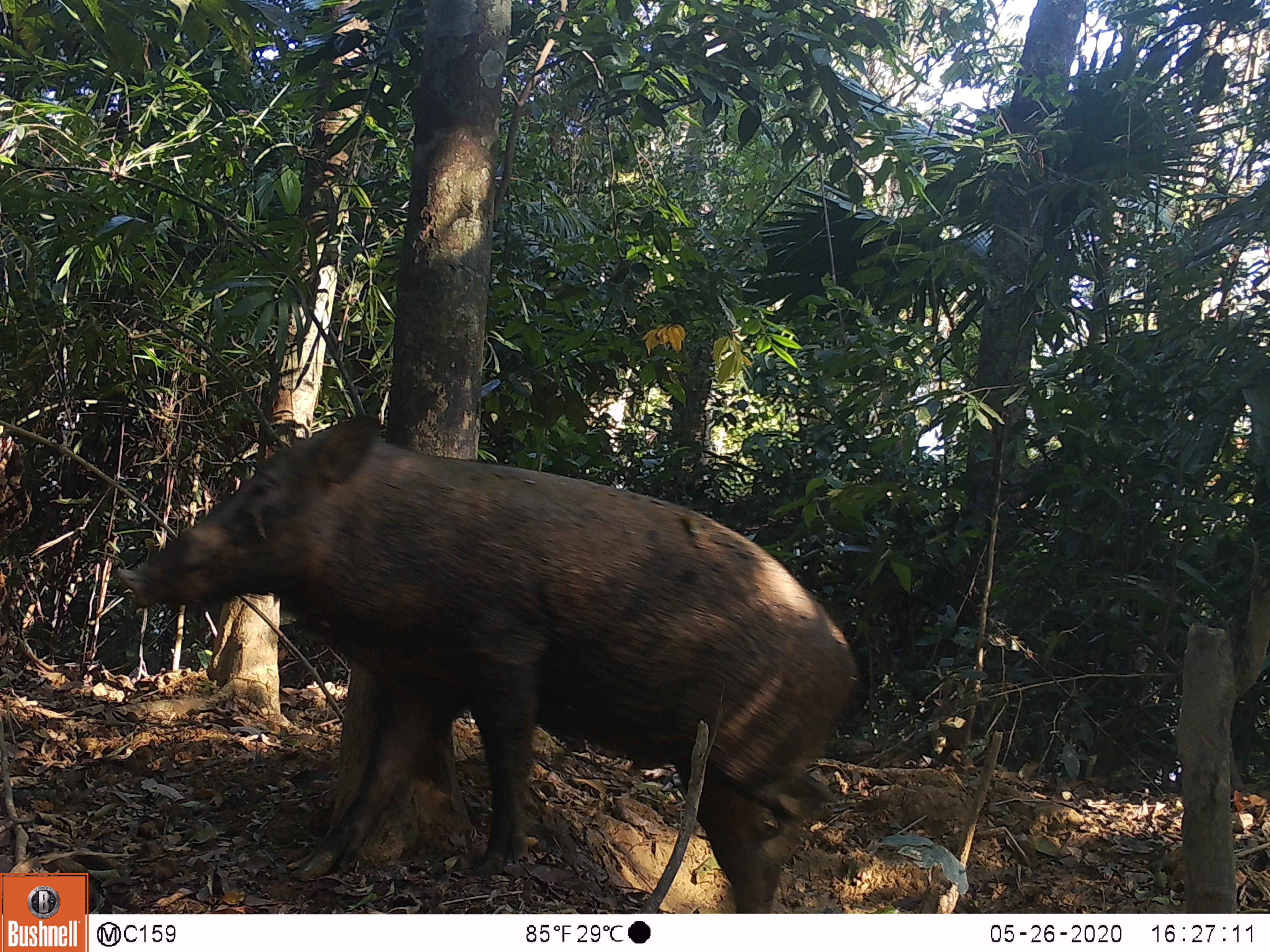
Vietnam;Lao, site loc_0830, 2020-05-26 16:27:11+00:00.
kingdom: Animalia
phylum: Chordata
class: Mammalia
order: Artiodactyla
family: Suidae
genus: Sus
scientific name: Sus scrofa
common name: eurasian wild pig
Eurasian wild pig (Sus scrofa). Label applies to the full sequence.